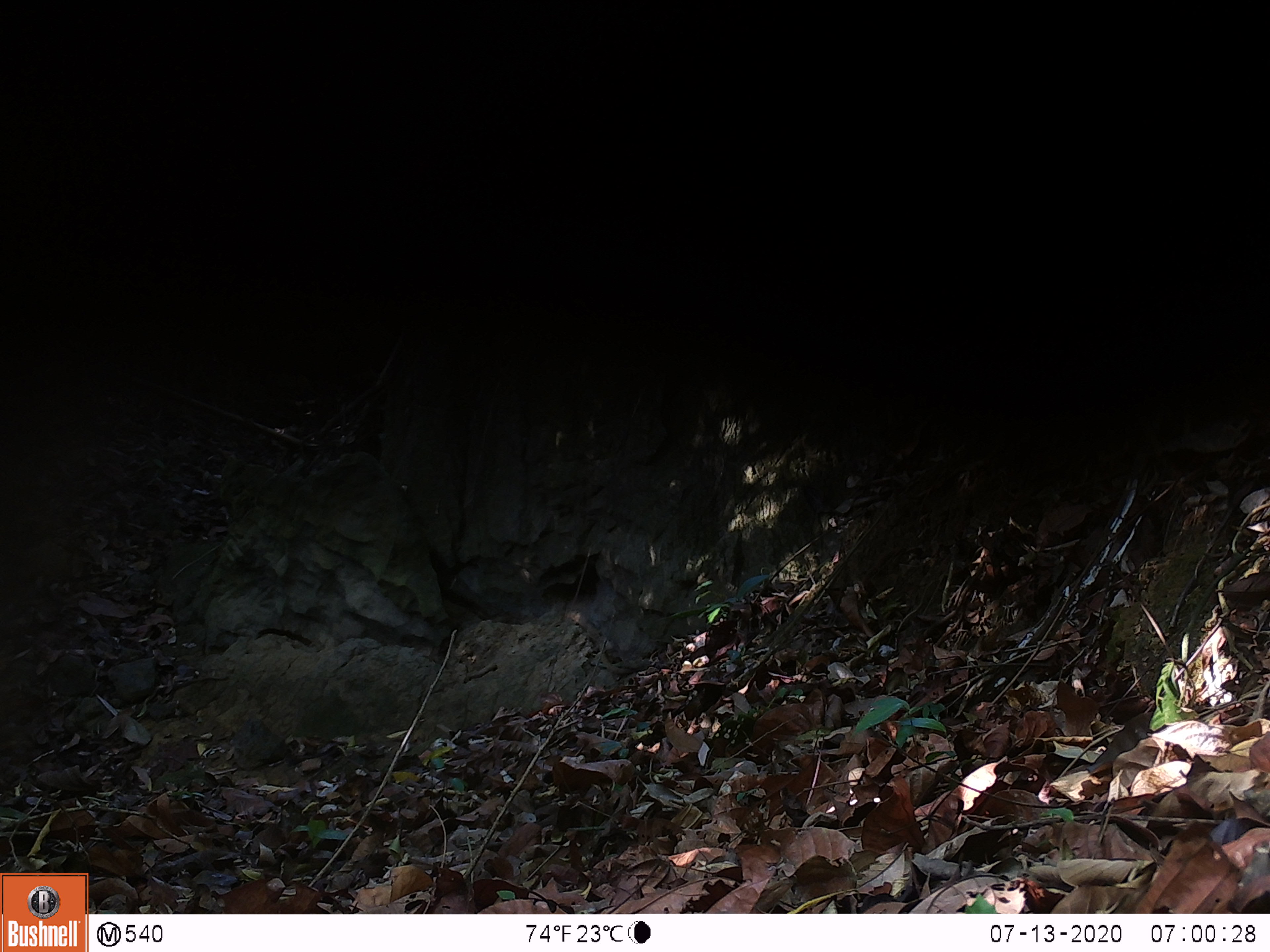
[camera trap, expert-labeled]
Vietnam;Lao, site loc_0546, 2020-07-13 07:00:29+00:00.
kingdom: Animalia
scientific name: Animalia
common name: animal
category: unidentified animal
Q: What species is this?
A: Unidentified animal (animal) (Animalia).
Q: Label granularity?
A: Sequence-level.